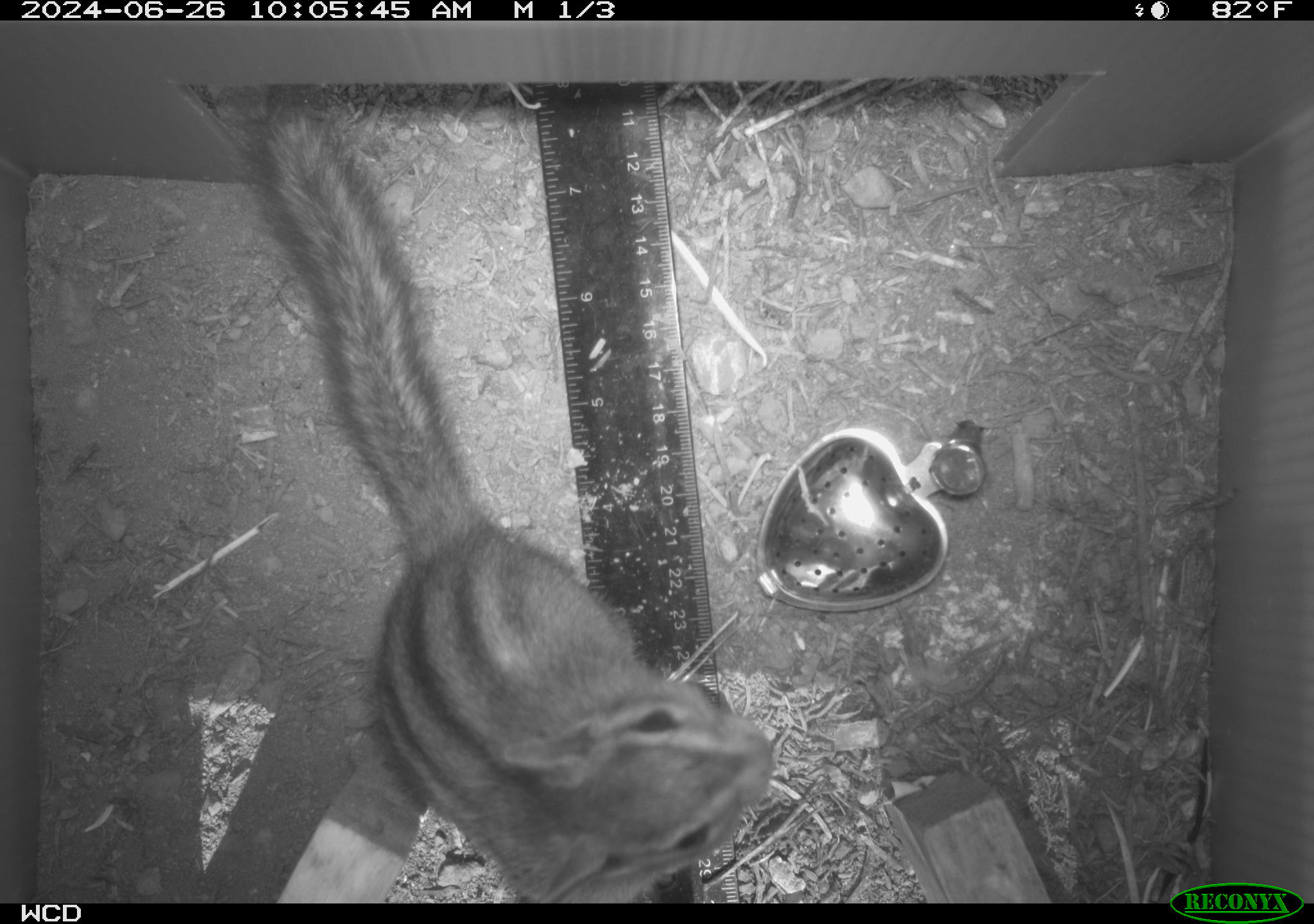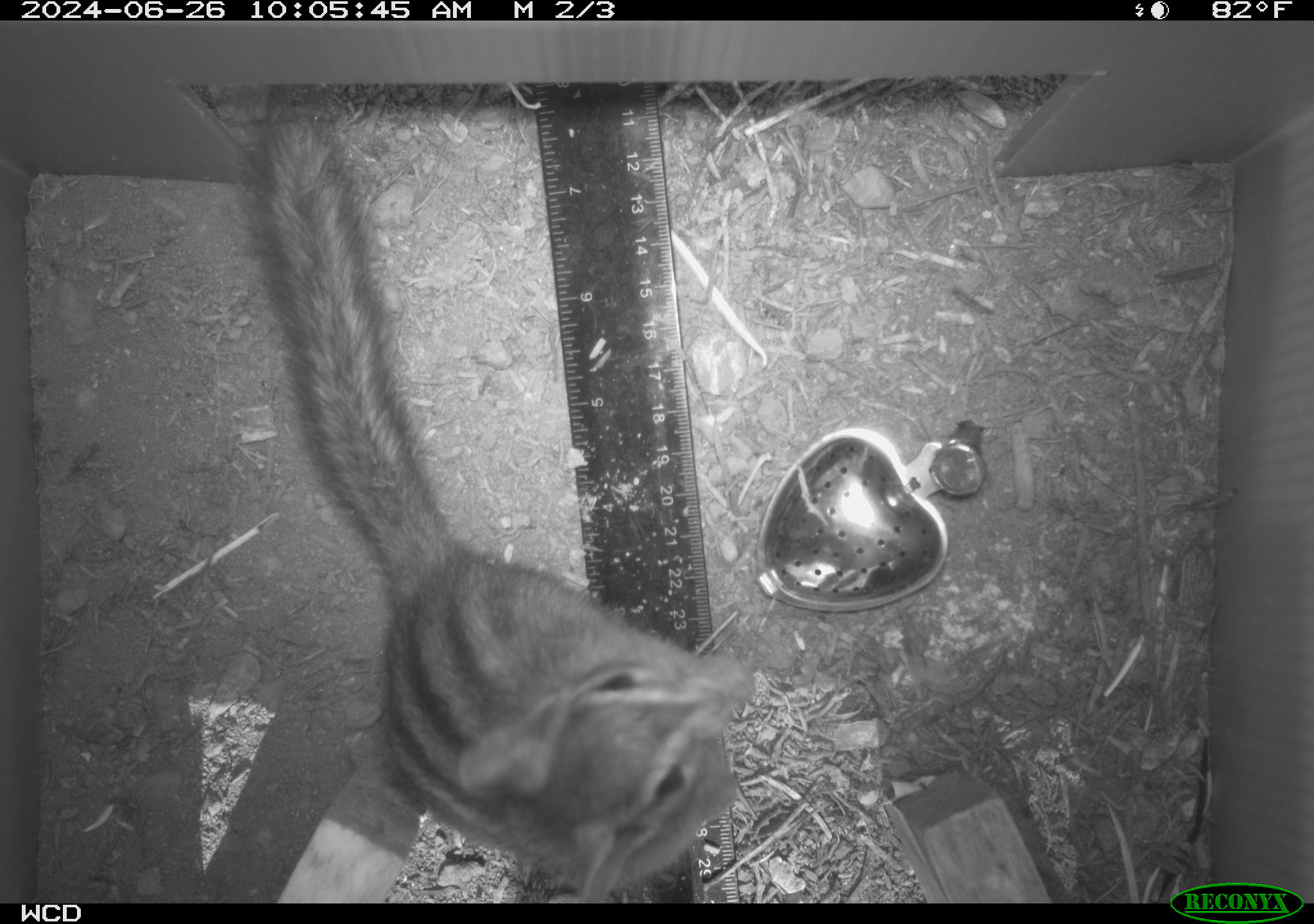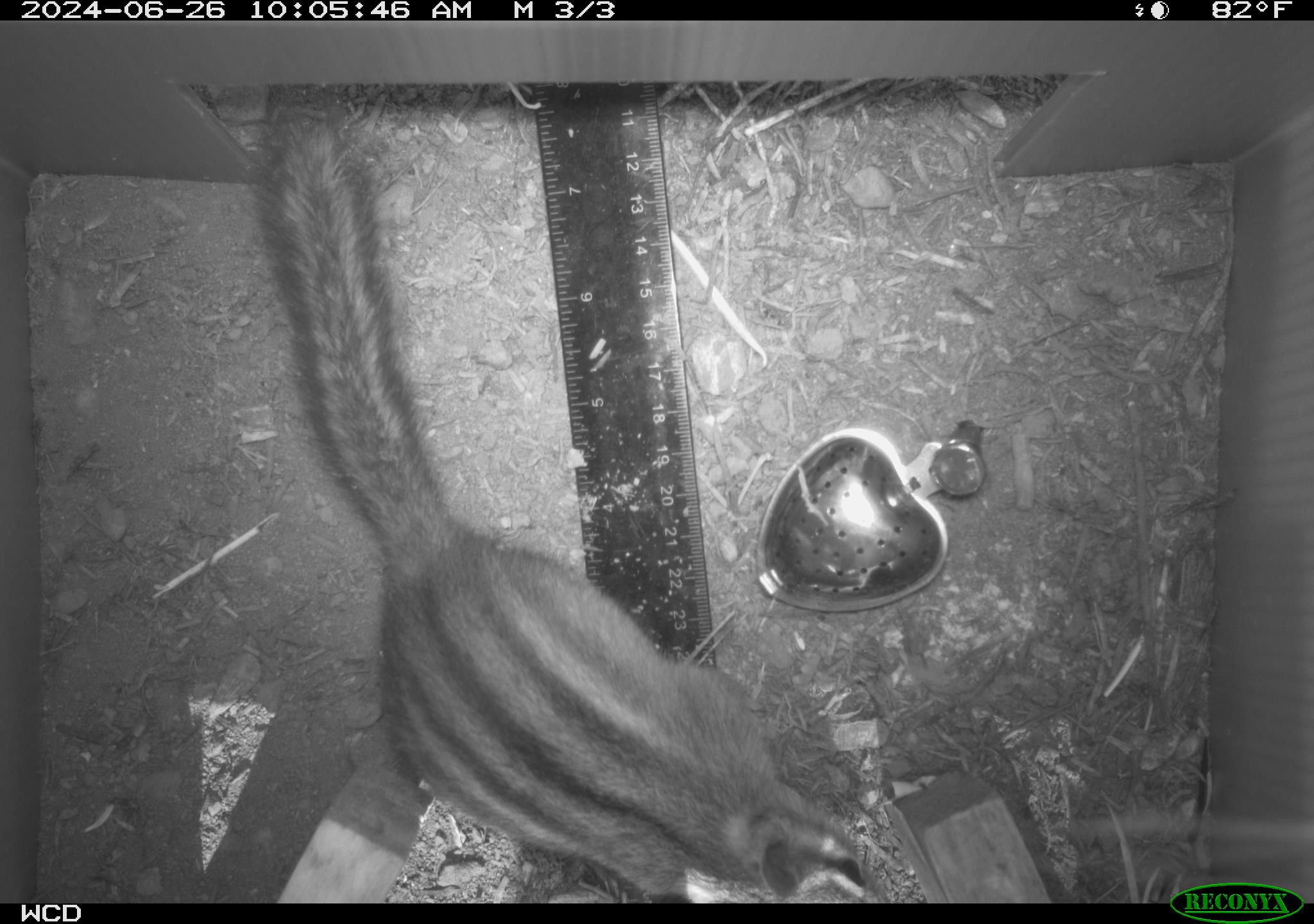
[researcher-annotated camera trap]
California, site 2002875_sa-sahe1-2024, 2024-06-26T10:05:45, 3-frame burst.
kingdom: Animalia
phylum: Chordata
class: Mammalia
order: Rodentia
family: Sciuridae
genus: Neotamias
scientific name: Neotamias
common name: western chipmunks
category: neotamias species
Neotamias species (western chipmunks) (Neotamias).